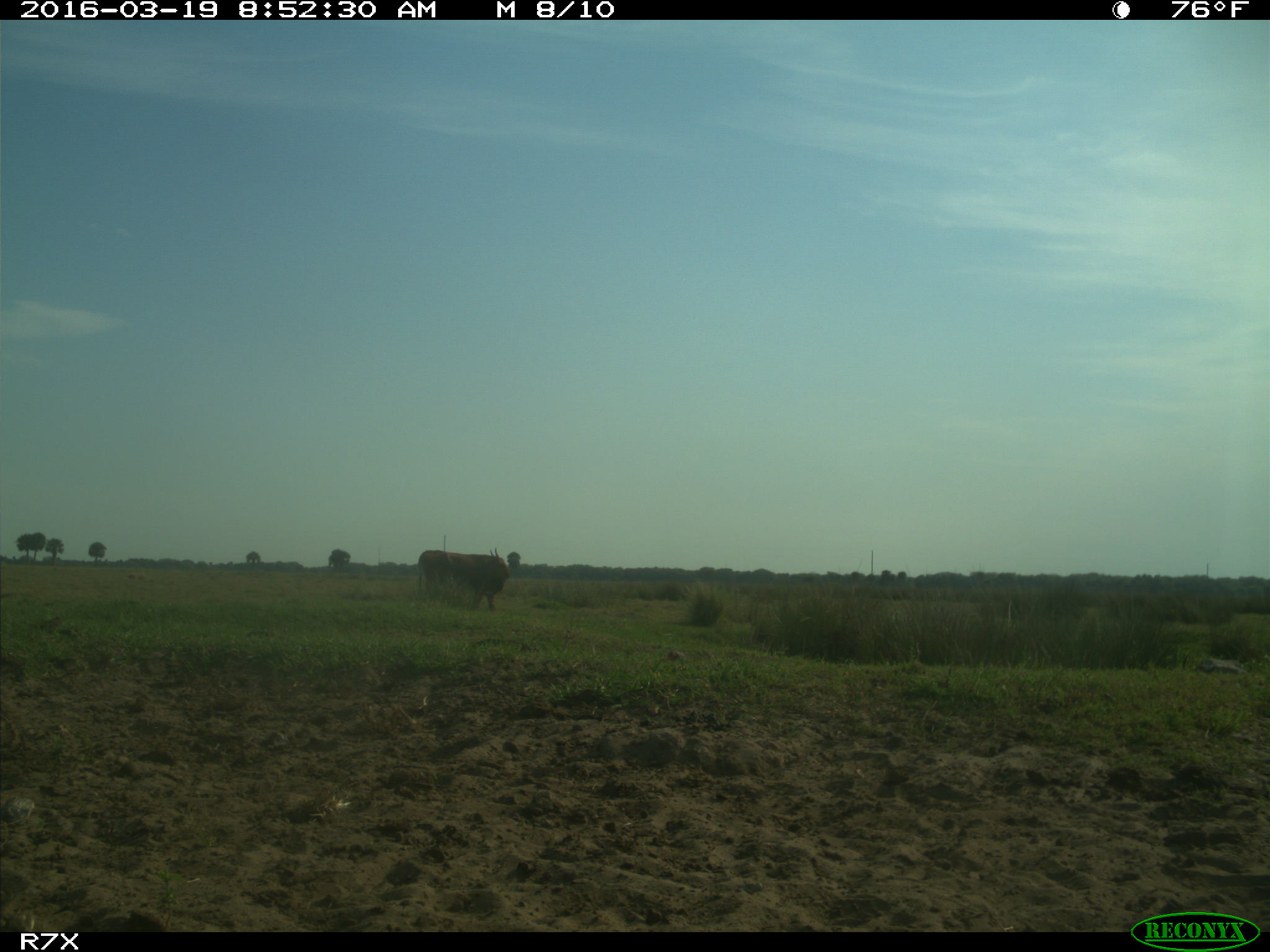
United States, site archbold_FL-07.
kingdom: Animalia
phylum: Chordata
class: Mammalia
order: Artiodactyla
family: Bovidae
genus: Bos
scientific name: Bos taurus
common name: domestic cow